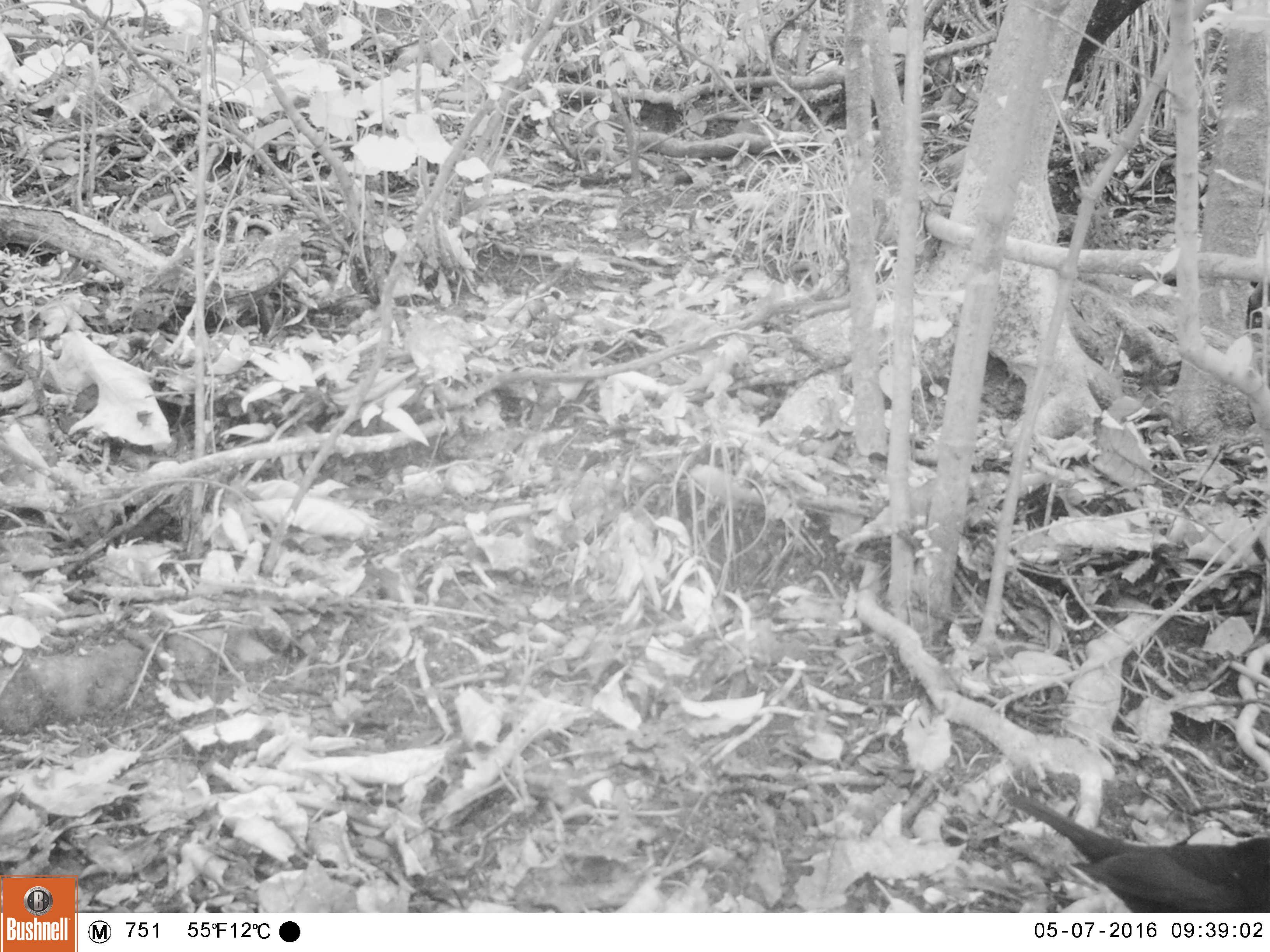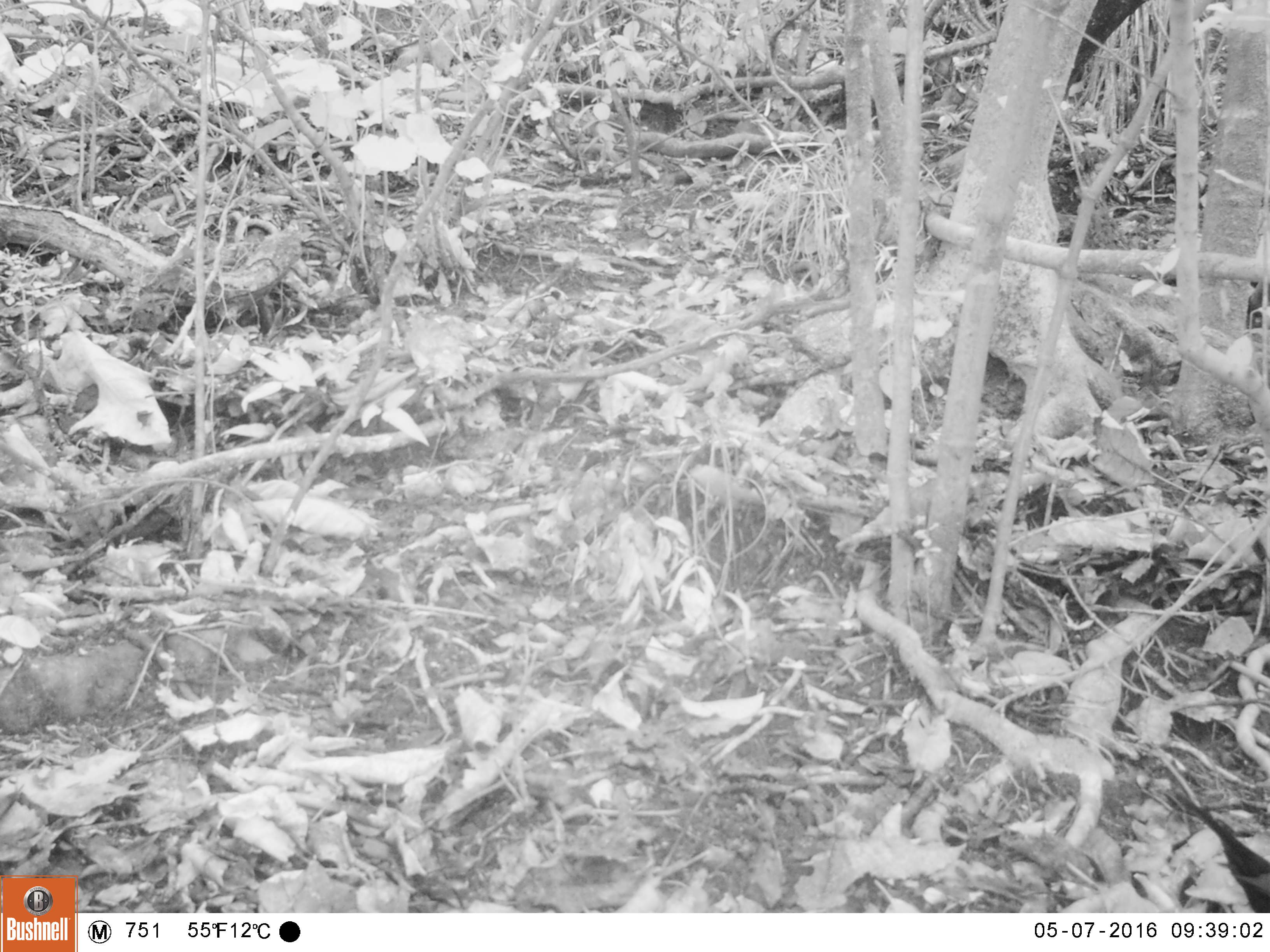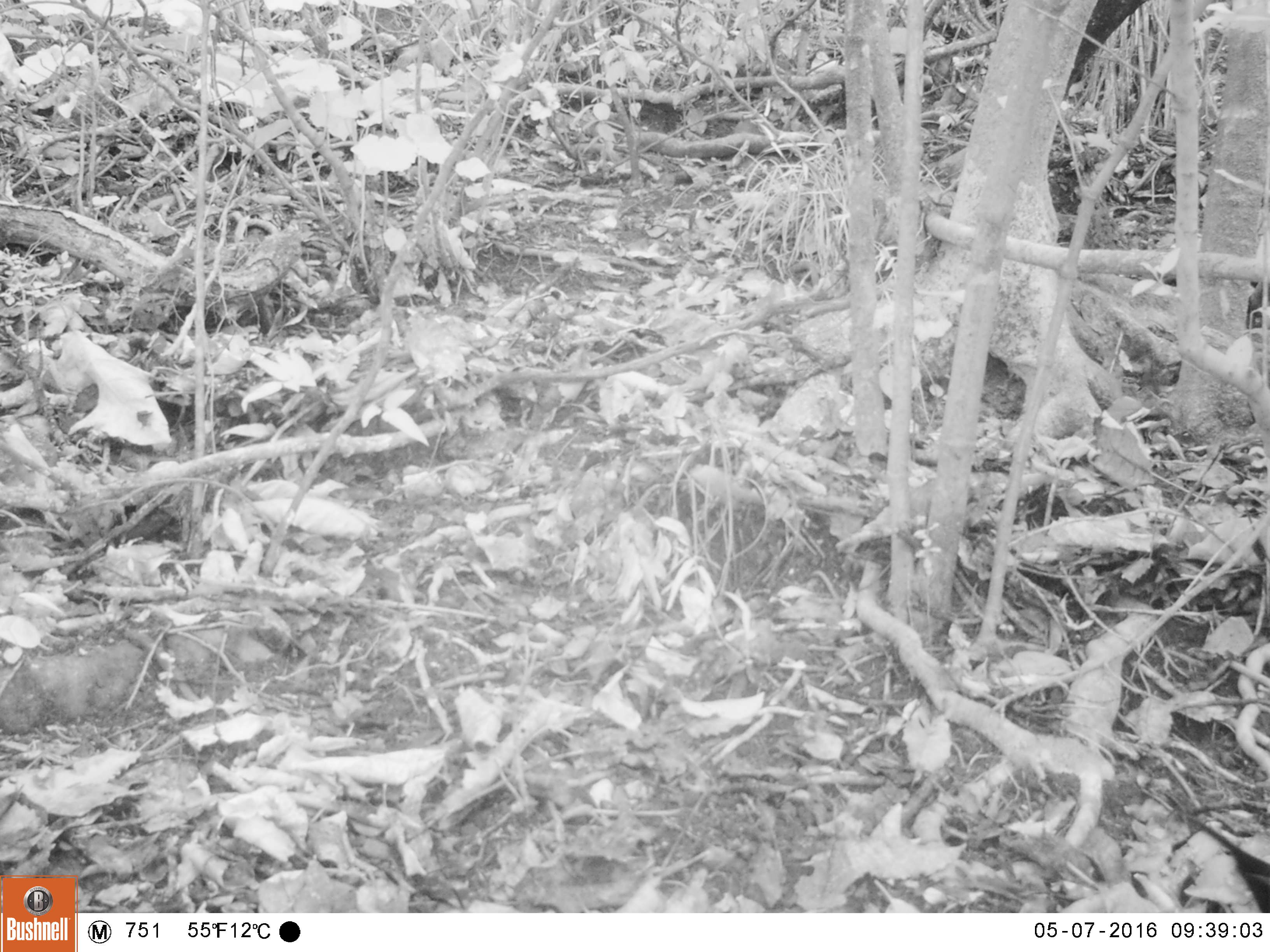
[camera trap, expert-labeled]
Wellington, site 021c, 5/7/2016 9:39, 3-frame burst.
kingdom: Animalia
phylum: Chordata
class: Aves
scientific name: Aves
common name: bird